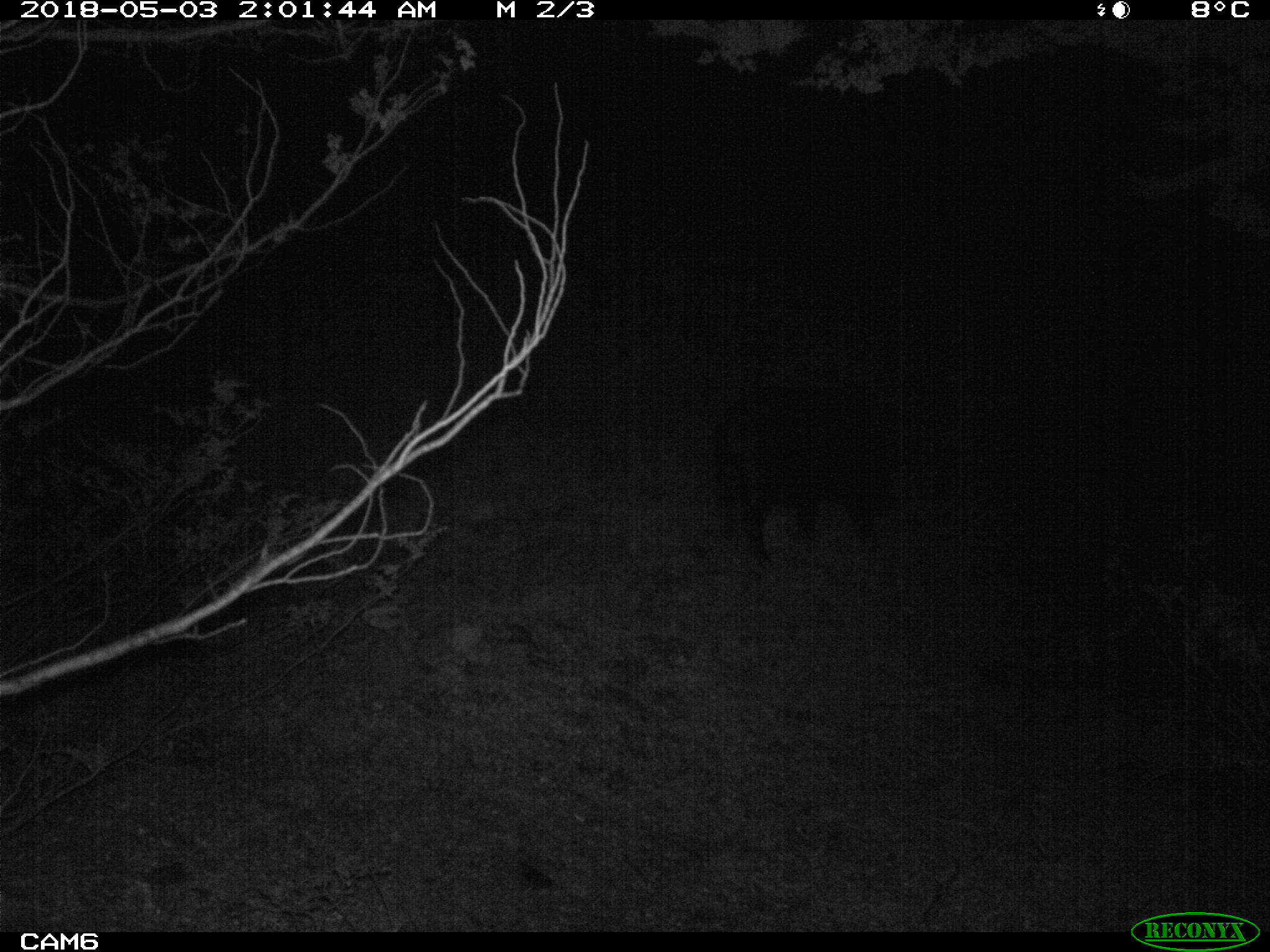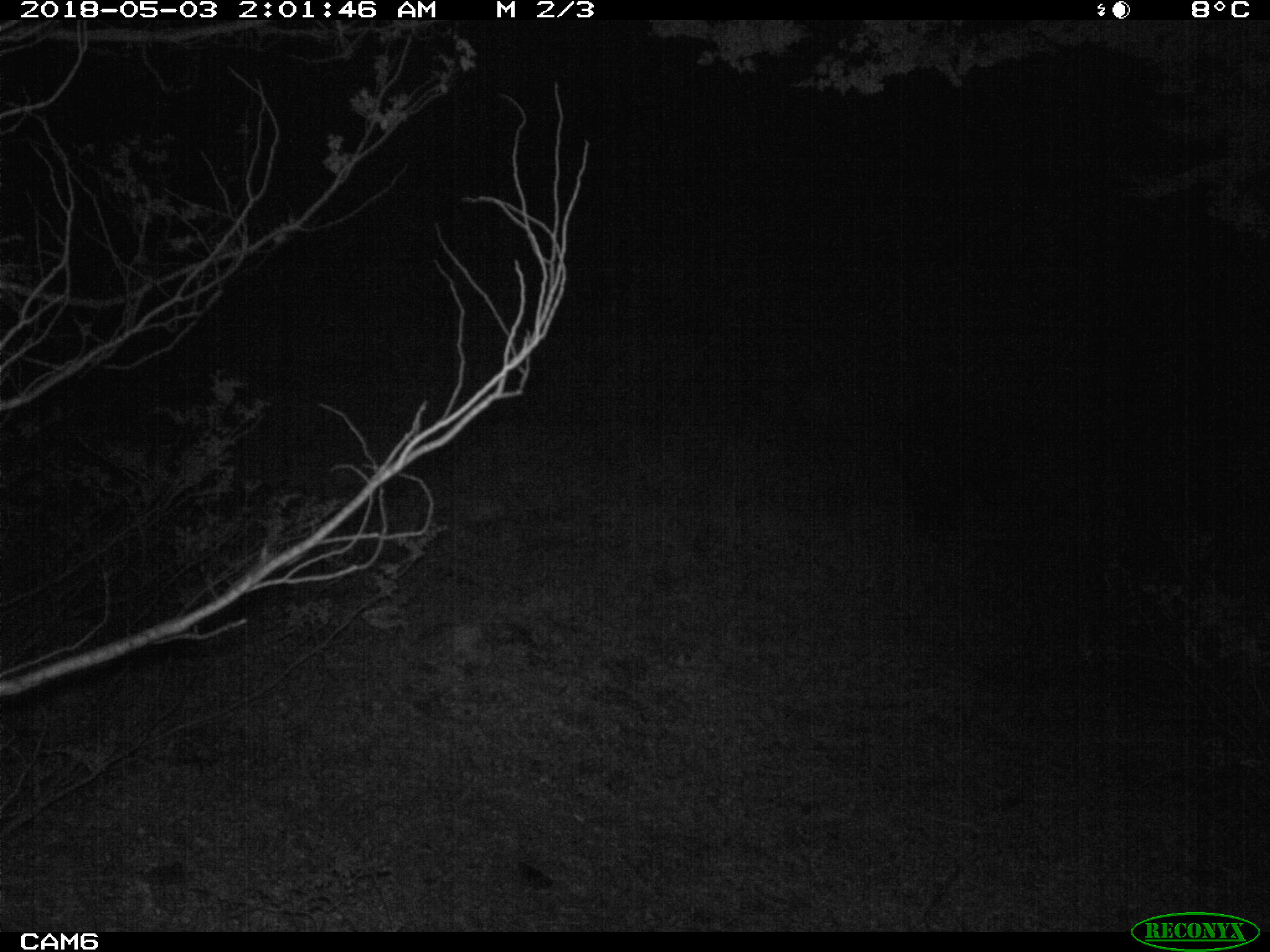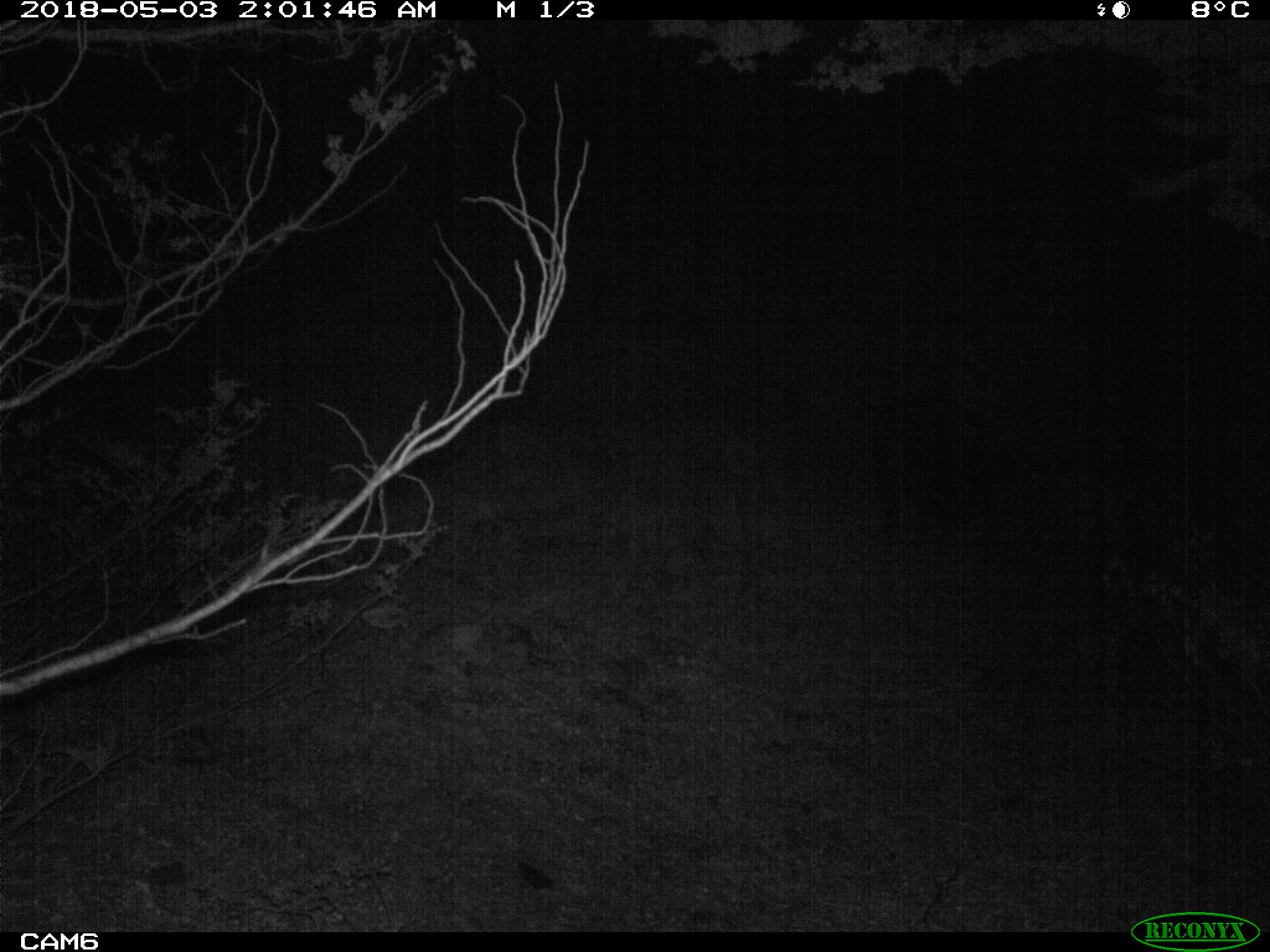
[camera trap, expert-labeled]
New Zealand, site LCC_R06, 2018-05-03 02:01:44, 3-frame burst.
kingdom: Animalia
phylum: Chordata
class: Mammalia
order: Artiodactyla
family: Suidae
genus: Sus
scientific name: Sus scrofa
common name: pig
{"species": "pig (Sus scrofa)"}